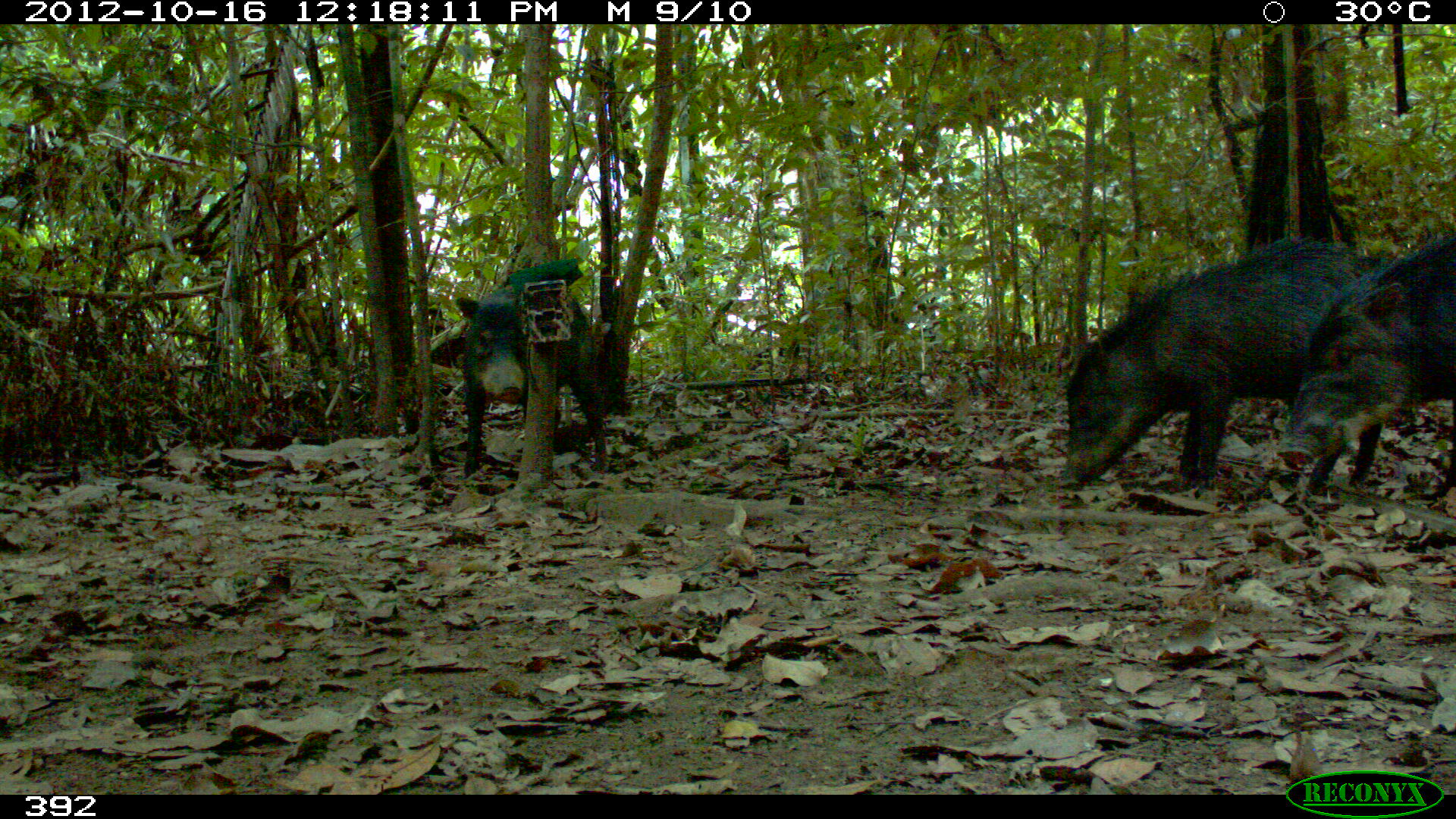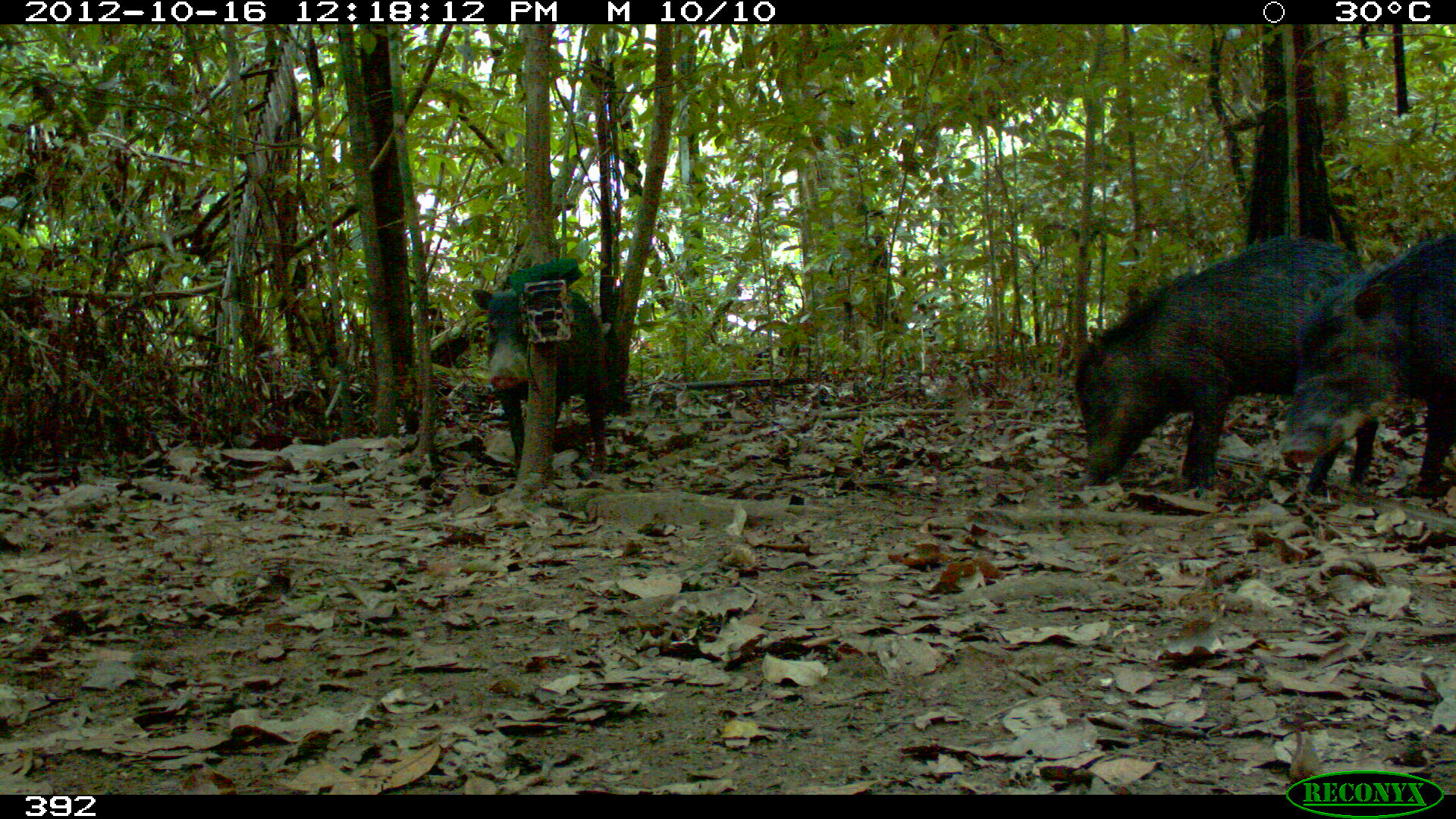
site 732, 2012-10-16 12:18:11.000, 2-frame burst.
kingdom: Animalia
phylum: Chordata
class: Mammalia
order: Artiodactyla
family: Tayassuidae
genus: Tayassu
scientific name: Tayassu pecari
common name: white-lipped peccary